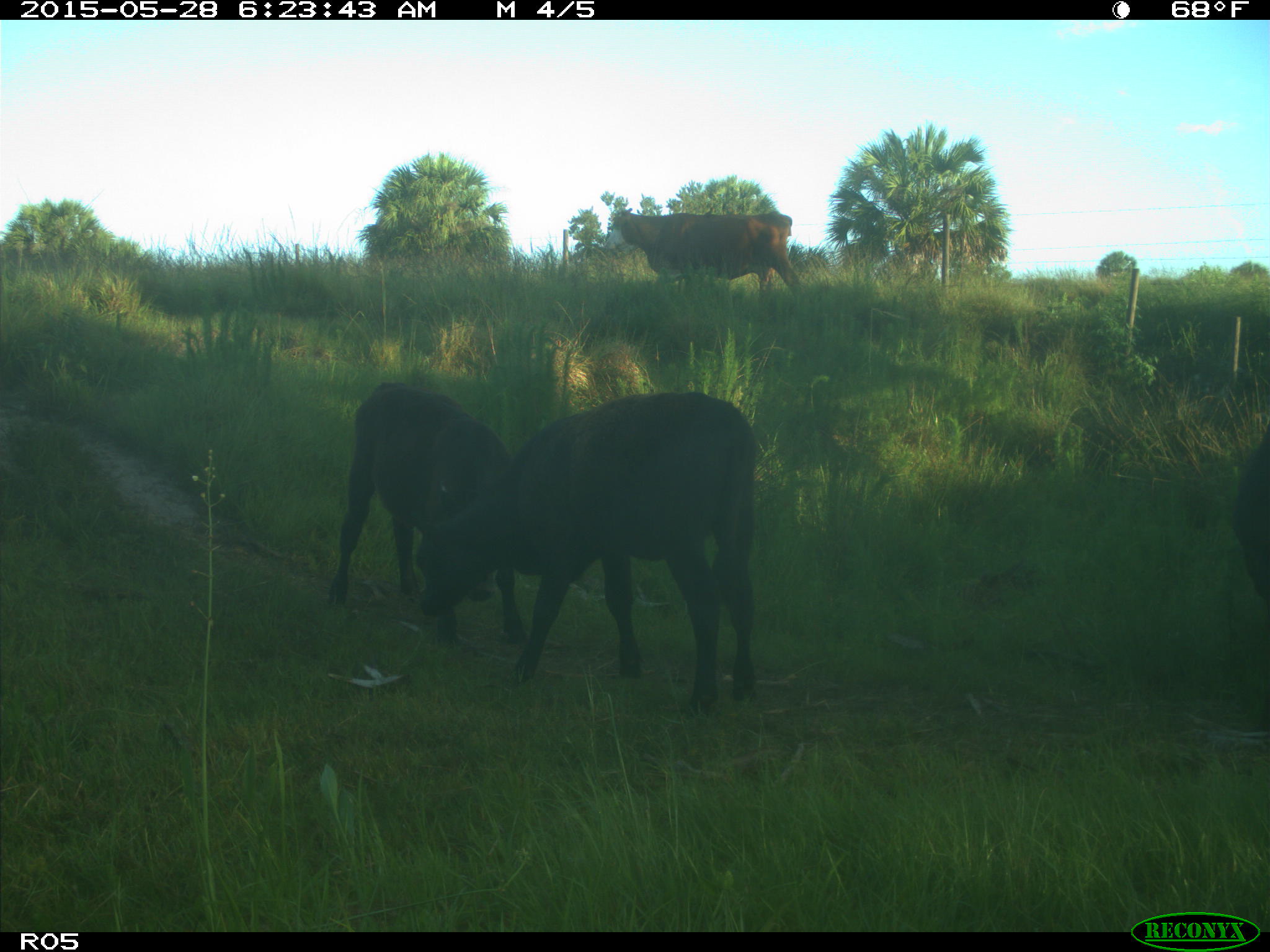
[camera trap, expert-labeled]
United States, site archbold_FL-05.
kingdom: Animalia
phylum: Chordata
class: Mammalia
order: Artiodactyla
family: Bovidae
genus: Bos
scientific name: Bos taurus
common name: domestic cow